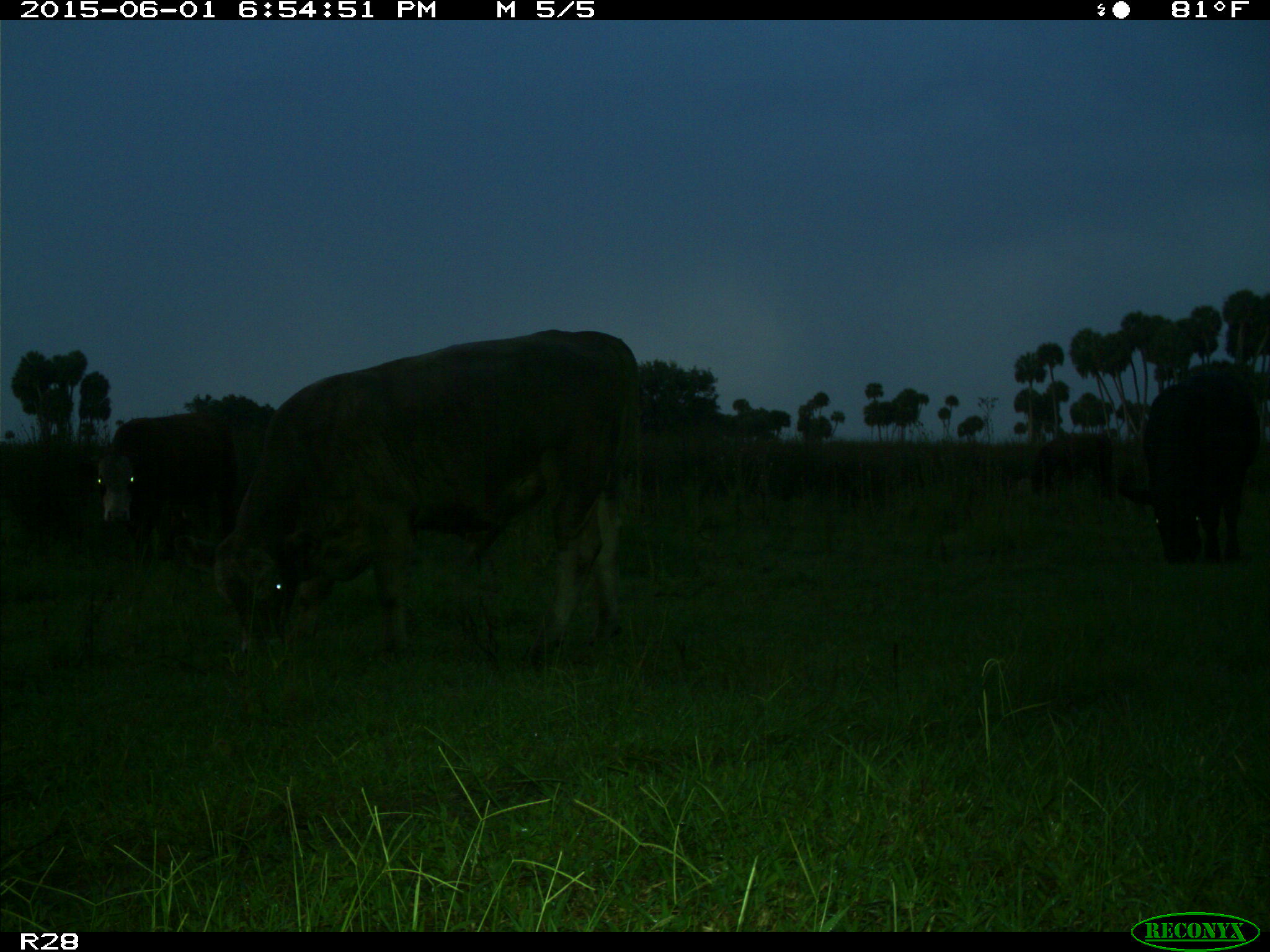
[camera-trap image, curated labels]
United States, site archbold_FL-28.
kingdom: Animalia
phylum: Chordata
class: Mammalia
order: Artiodactyla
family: Bovidae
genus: Bos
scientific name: Bos taurus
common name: domestic cow